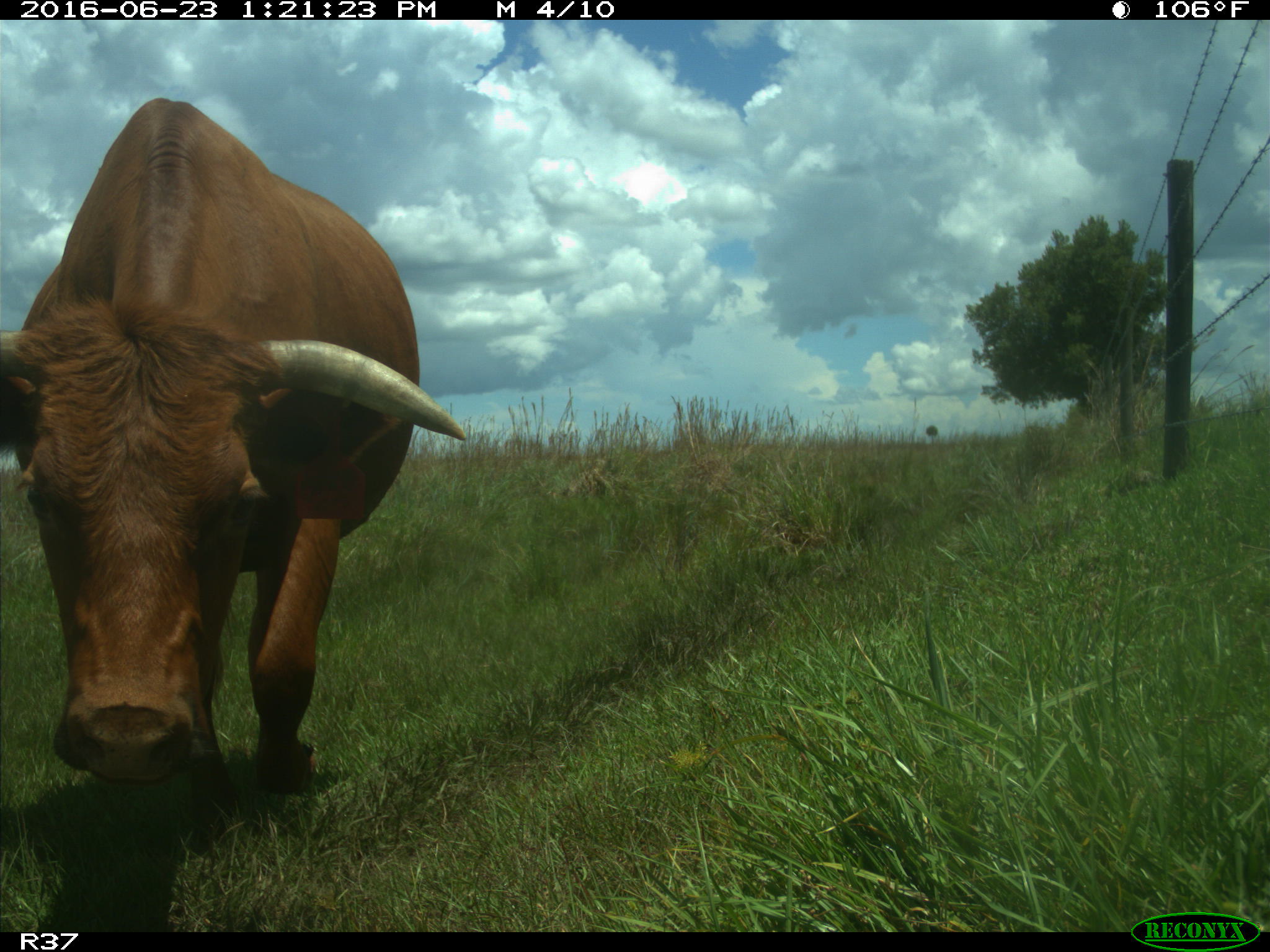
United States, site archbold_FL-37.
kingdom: Animalia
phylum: Chordata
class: Mammalia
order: Artiodactyla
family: Bovidae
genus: Bos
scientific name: Bos taurus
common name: domestic cow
Bos taurus (domestic cow).